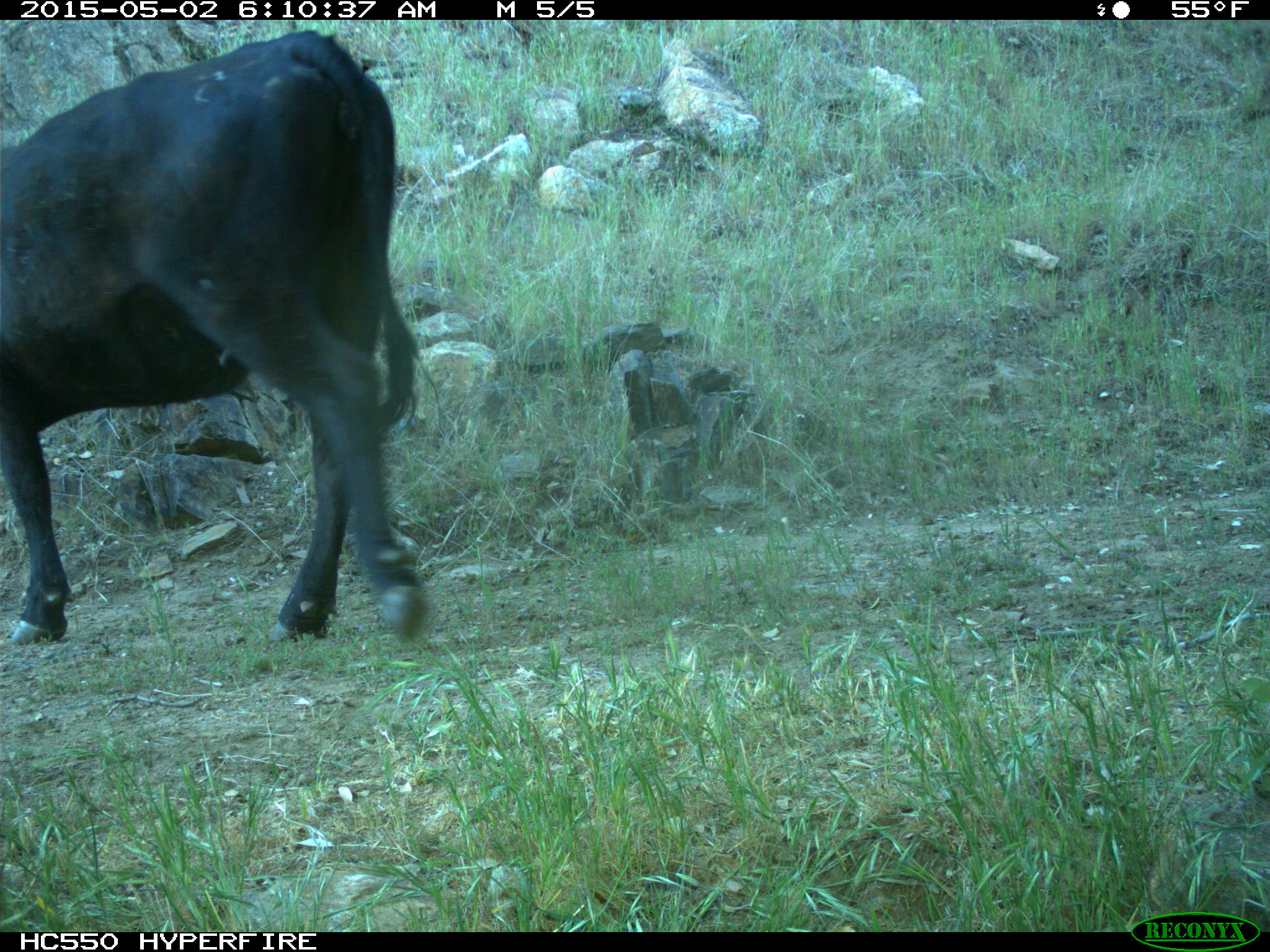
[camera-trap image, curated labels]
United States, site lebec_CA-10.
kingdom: Animalia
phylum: Chordata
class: Mammalia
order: Artiodactyla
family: Bovidae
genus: Bos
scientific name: Bos taurus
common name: domestic cow